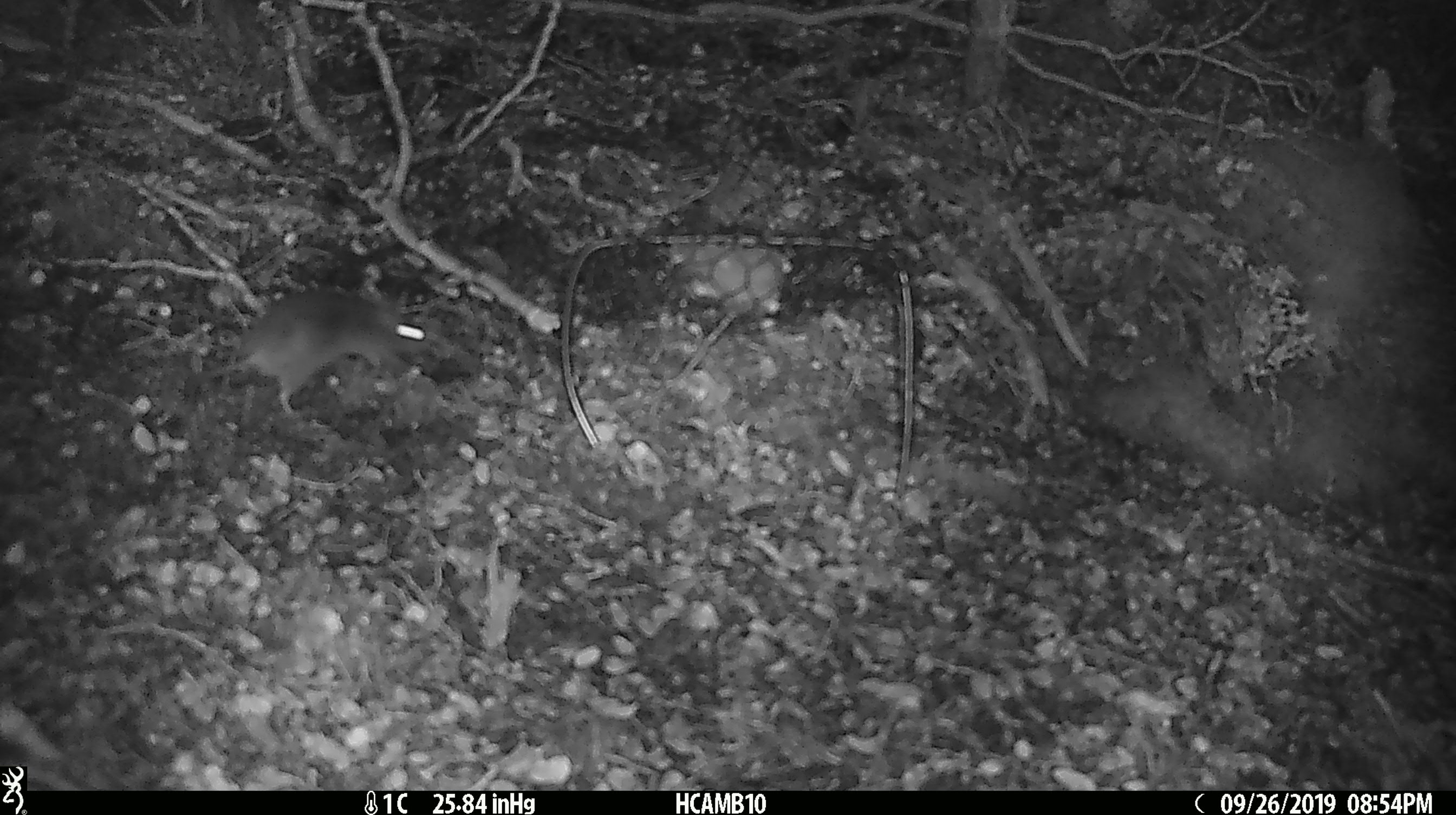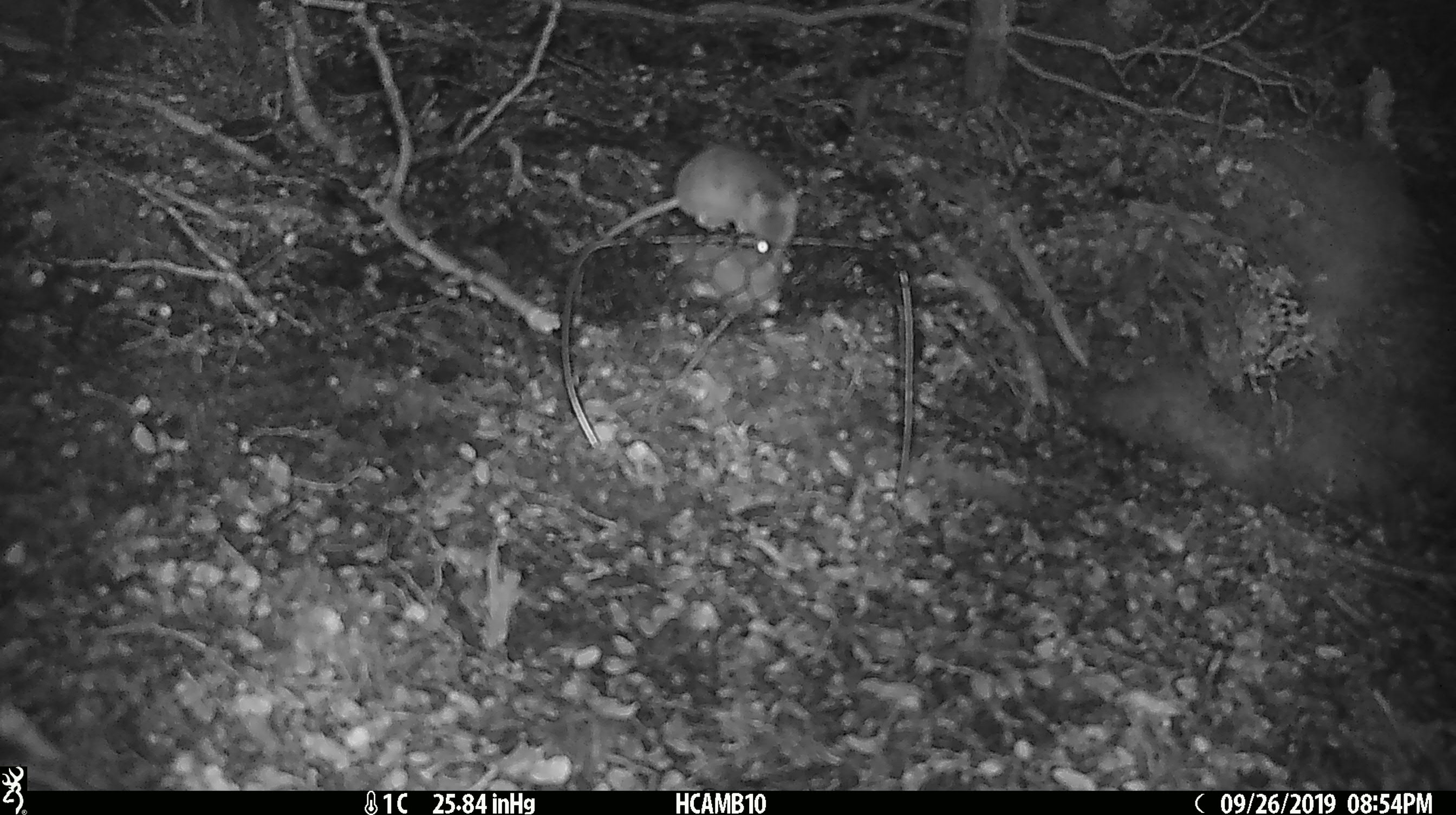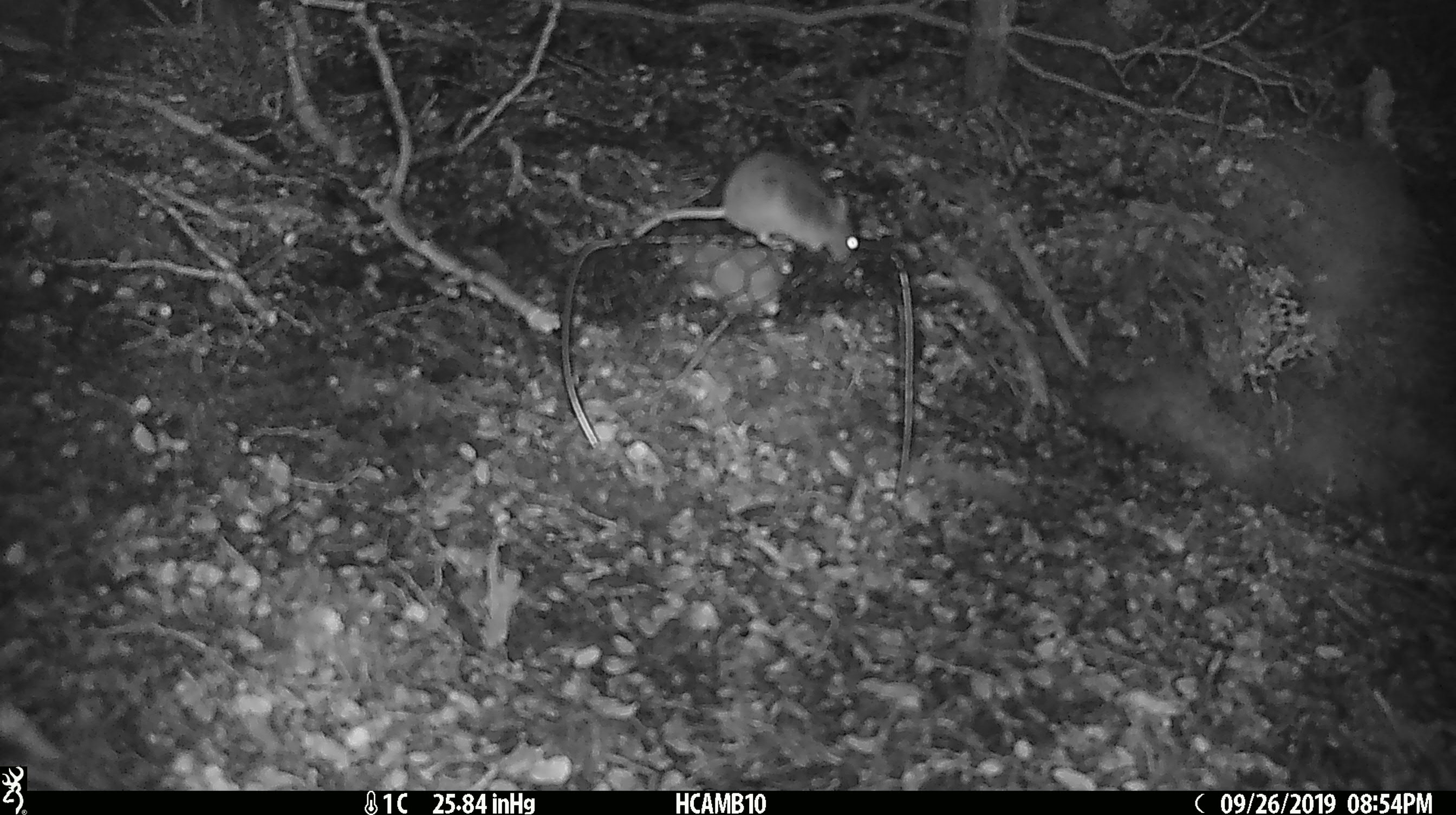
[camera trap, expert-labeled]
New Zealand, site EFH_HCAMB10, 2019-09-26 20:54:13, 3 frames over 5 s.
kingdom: Animalia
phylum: Chordata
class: Mammalia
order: Rodentia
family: Muridae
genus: Mus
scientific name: Mus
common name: mouse